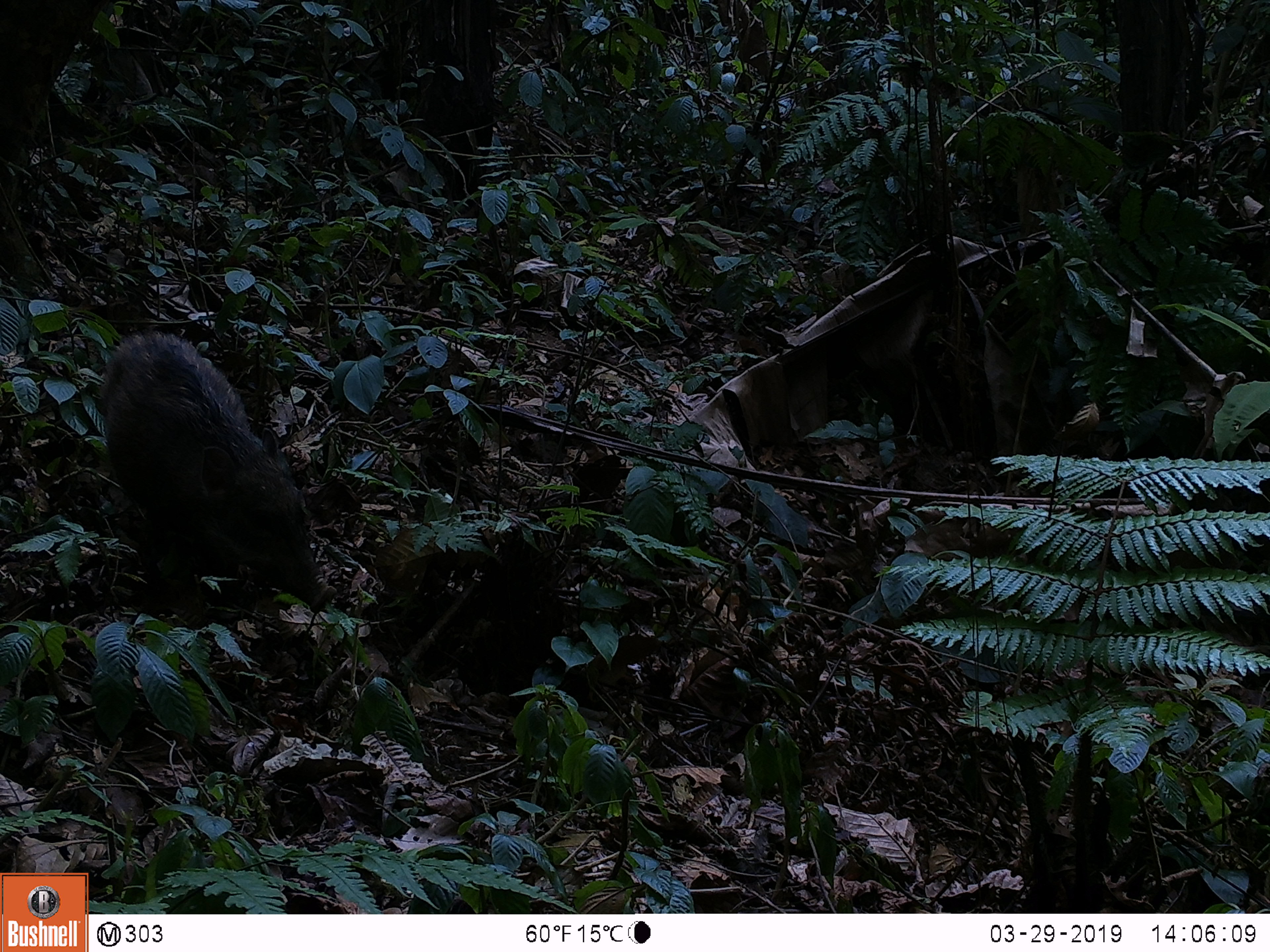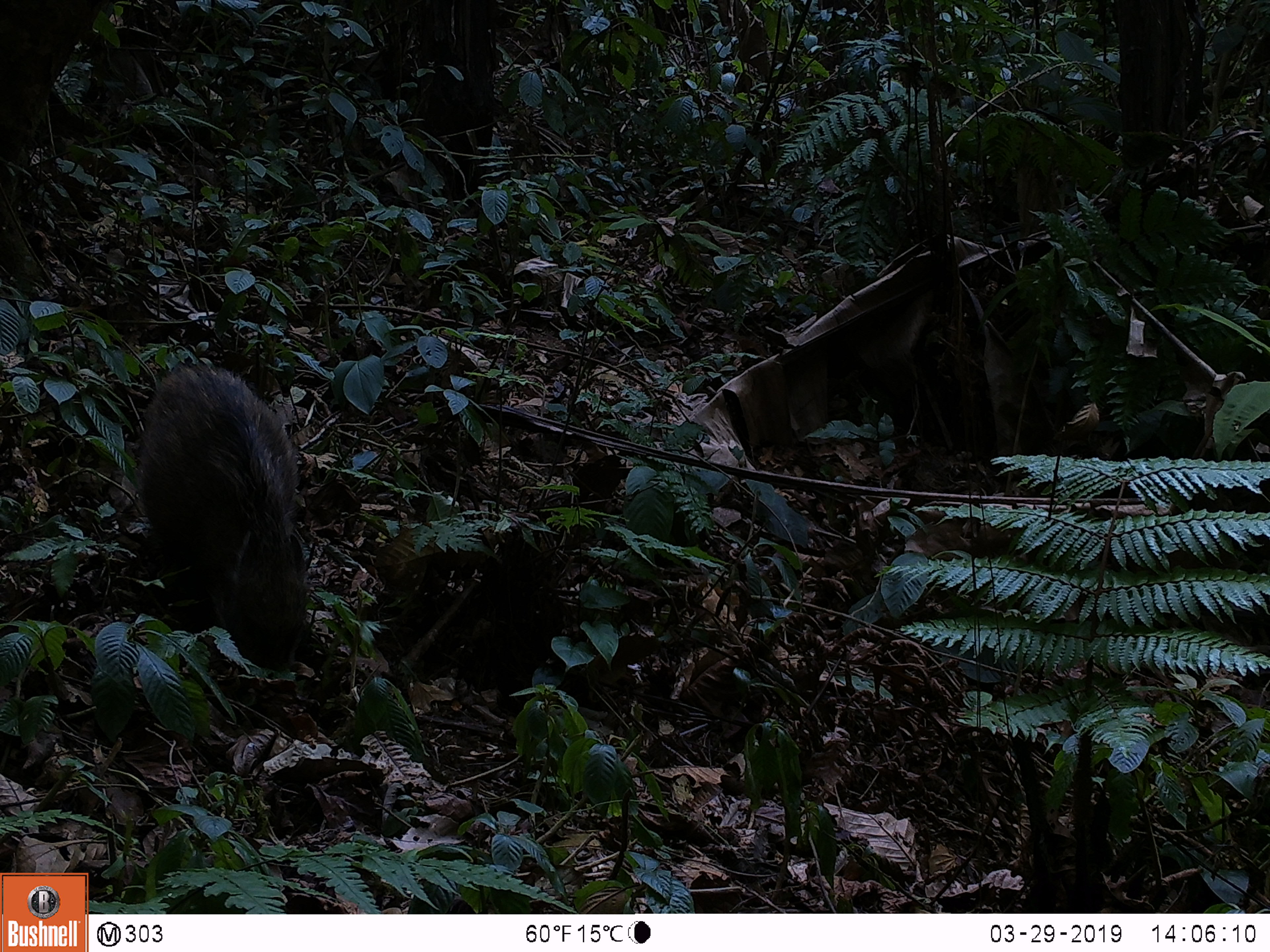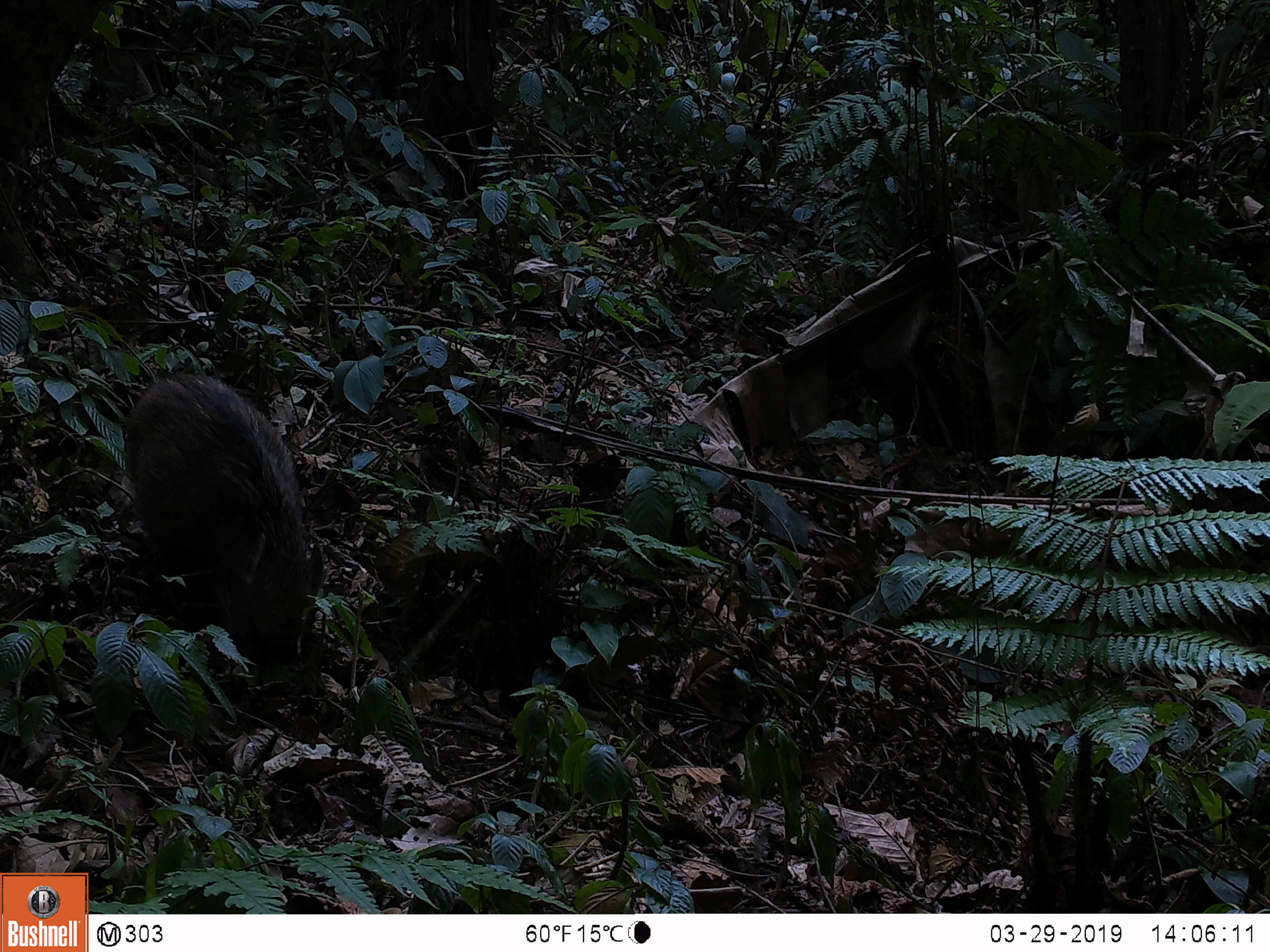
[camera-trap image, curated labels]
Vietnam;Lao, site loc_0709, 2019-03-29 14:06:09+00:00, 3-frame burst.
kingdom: Animalia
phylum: Chordata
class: Mammalia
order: Artiodactyla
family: Suidae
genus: Sus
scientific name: Sus scrofa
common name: eurasian wild pig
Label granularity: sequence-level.